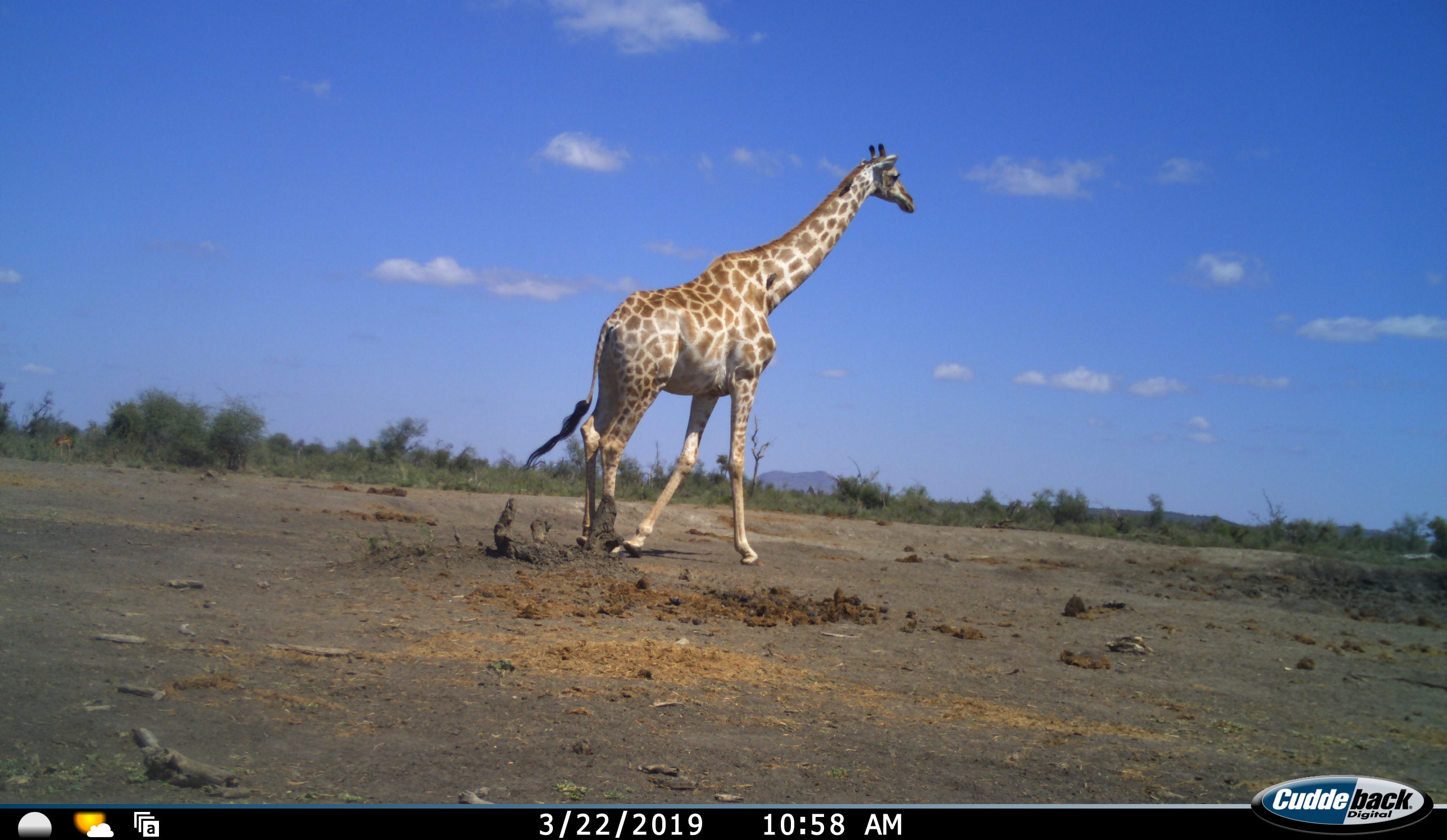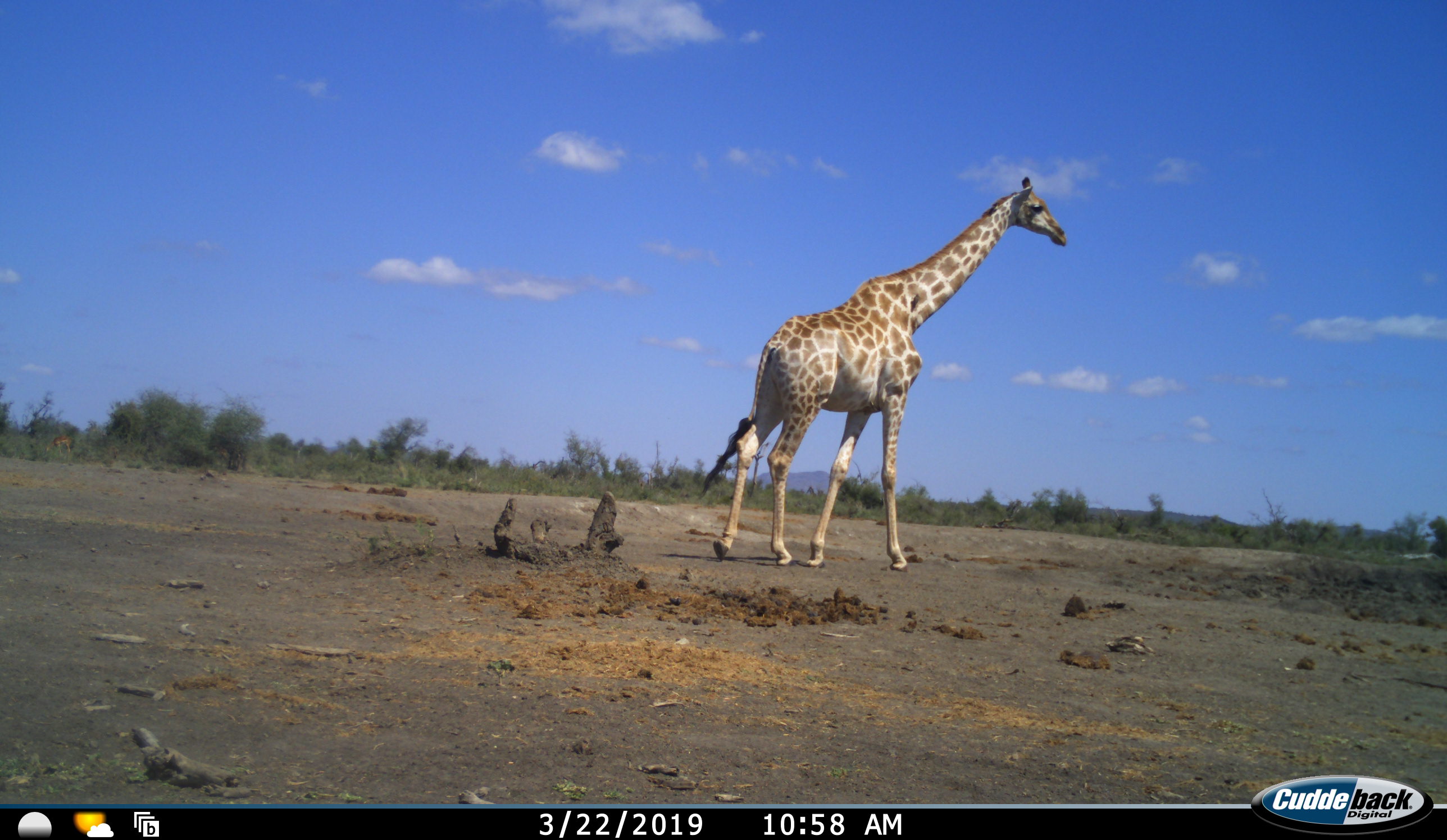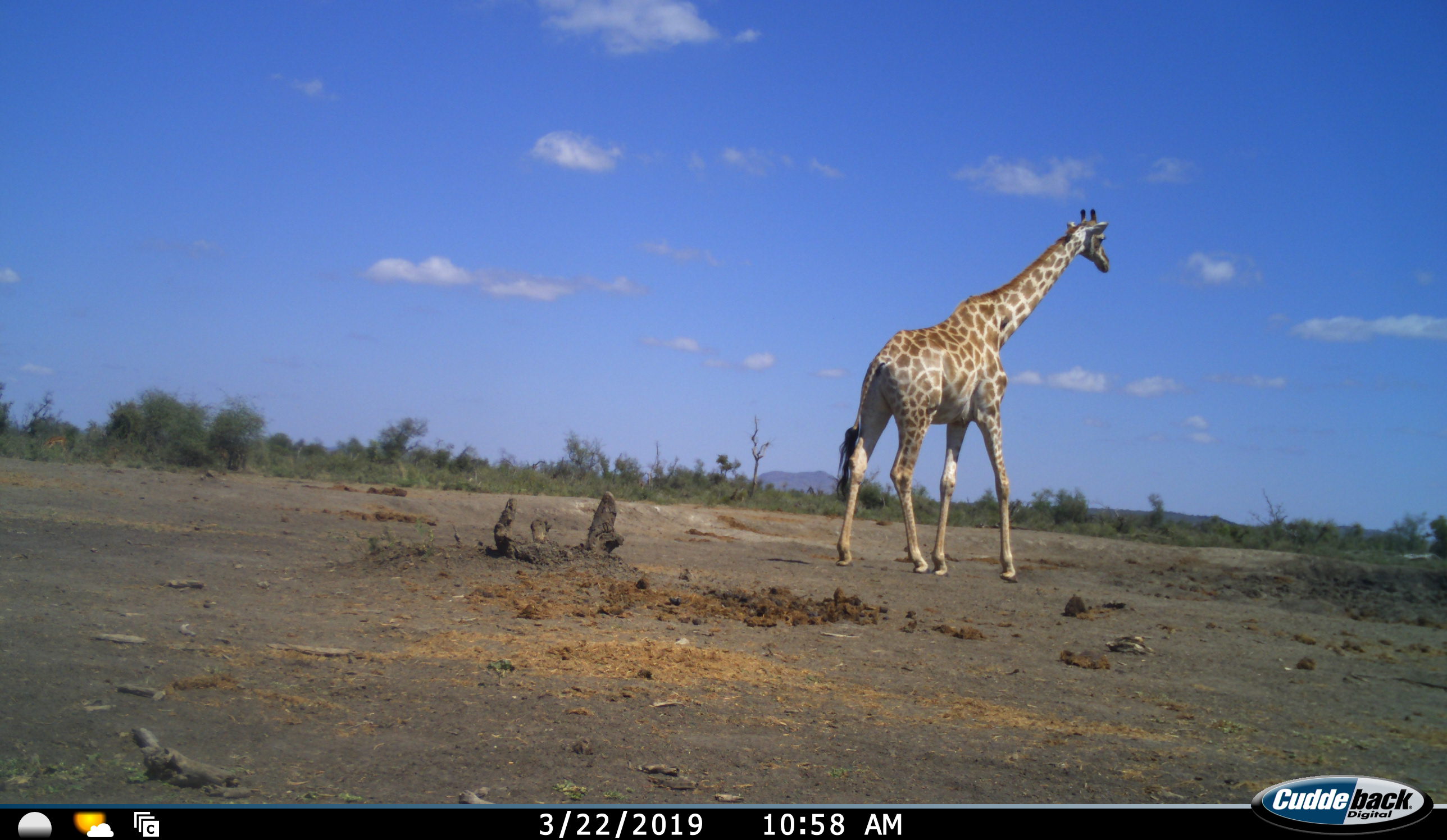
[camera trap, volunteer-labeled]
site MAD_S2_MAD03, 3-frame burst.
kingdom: Animalia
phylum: Chordata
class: Mammalia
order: Artiodactyla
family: Giraffidae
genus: Giraffa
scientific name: Giraffa camelopardalis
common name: giraffe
Giraffe (Giraffa camelopardalis), count 1. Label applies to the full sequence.